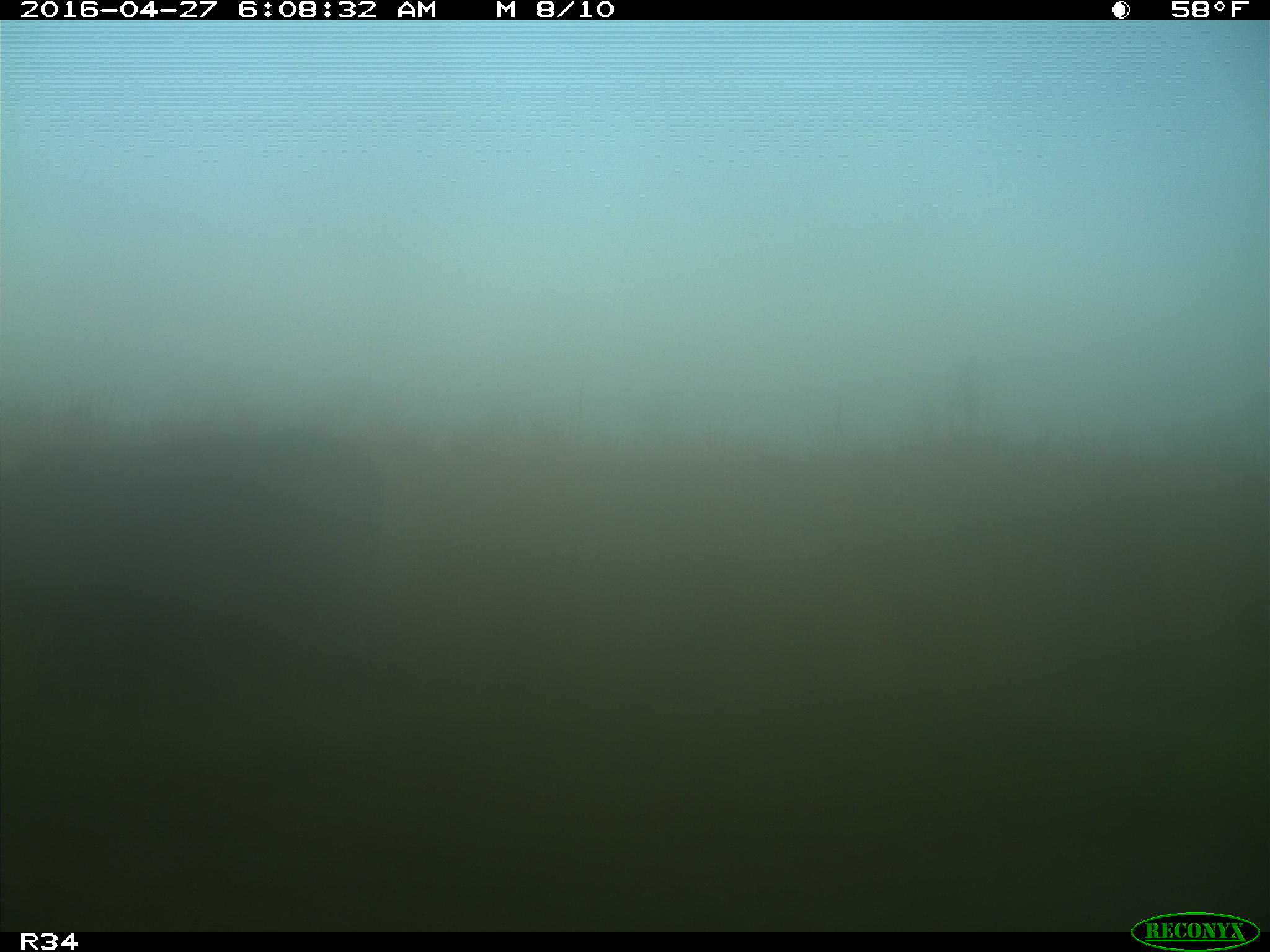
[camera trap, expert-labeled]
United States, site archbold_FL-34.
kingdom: Animalia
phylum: Chordata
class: Mammalia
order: Artiodactyla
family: Bovidae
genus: Bos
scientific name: Bos taurus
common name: domestic cow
Bos taurus (domestic cow).